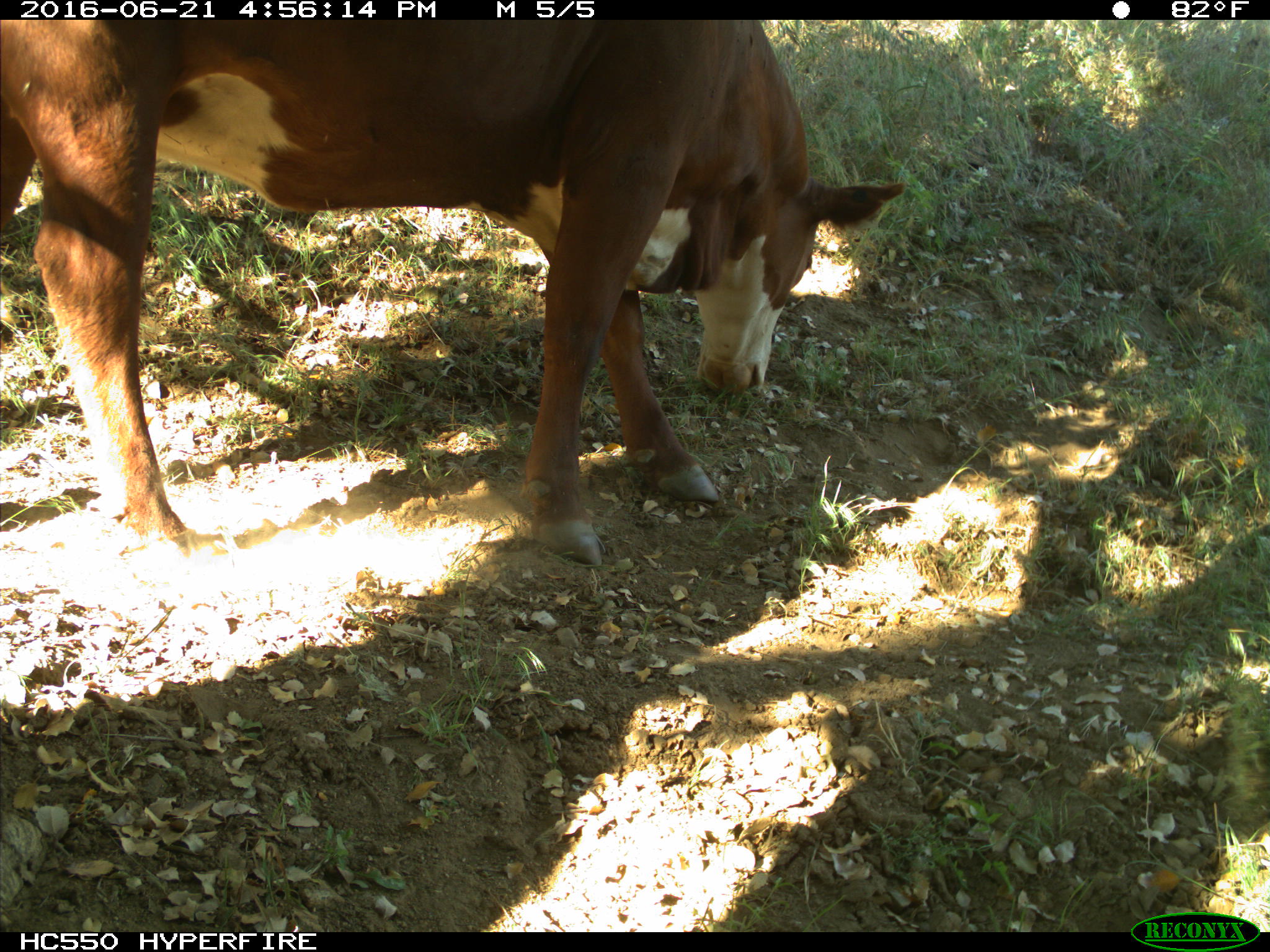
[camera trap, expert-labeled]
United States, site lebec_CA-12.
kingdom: Animalia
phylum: Chordata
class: Mammalia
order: Artiodactyla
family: Bovidae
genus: Bos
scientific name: Bos taurus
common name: domestic cow